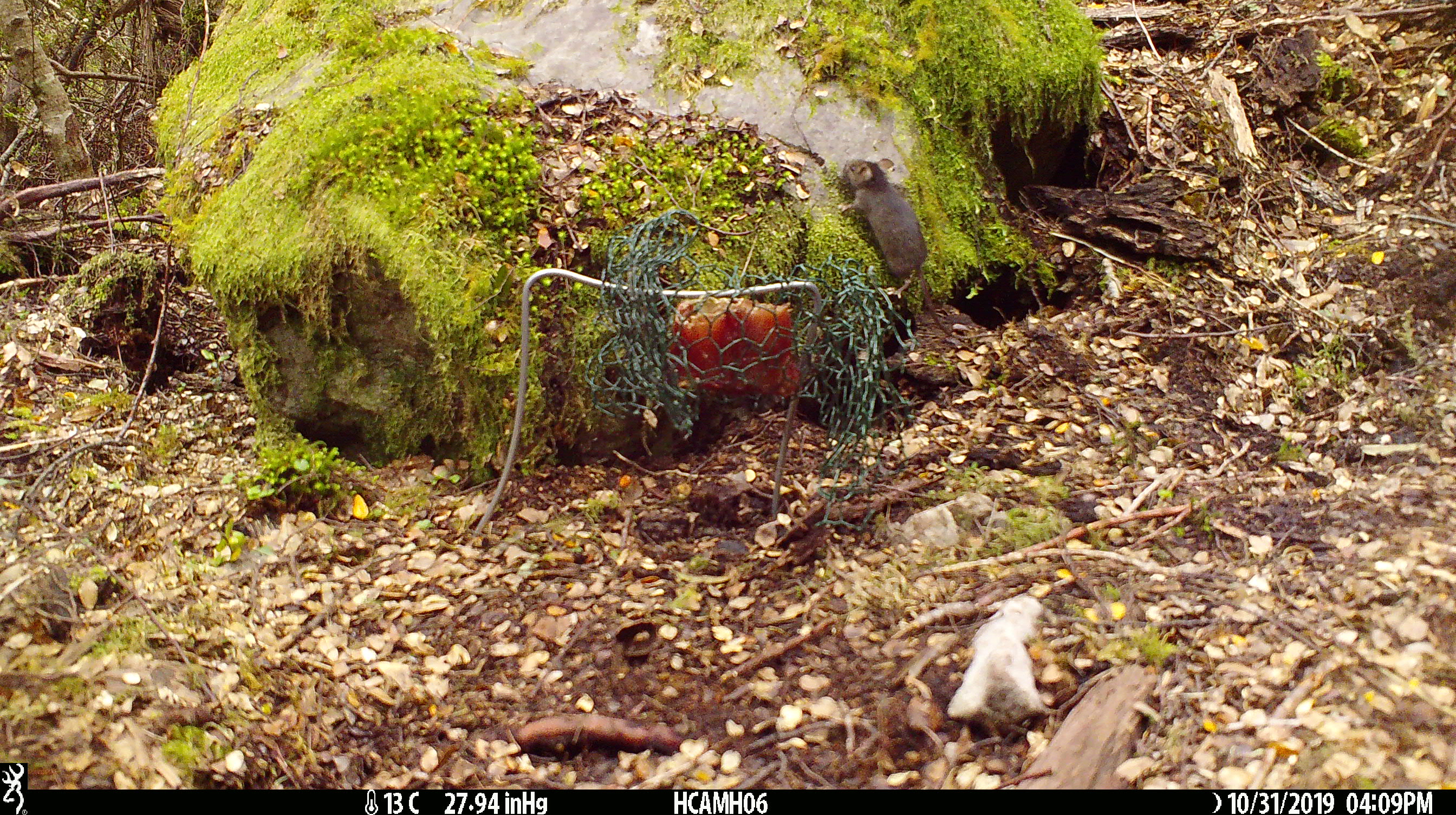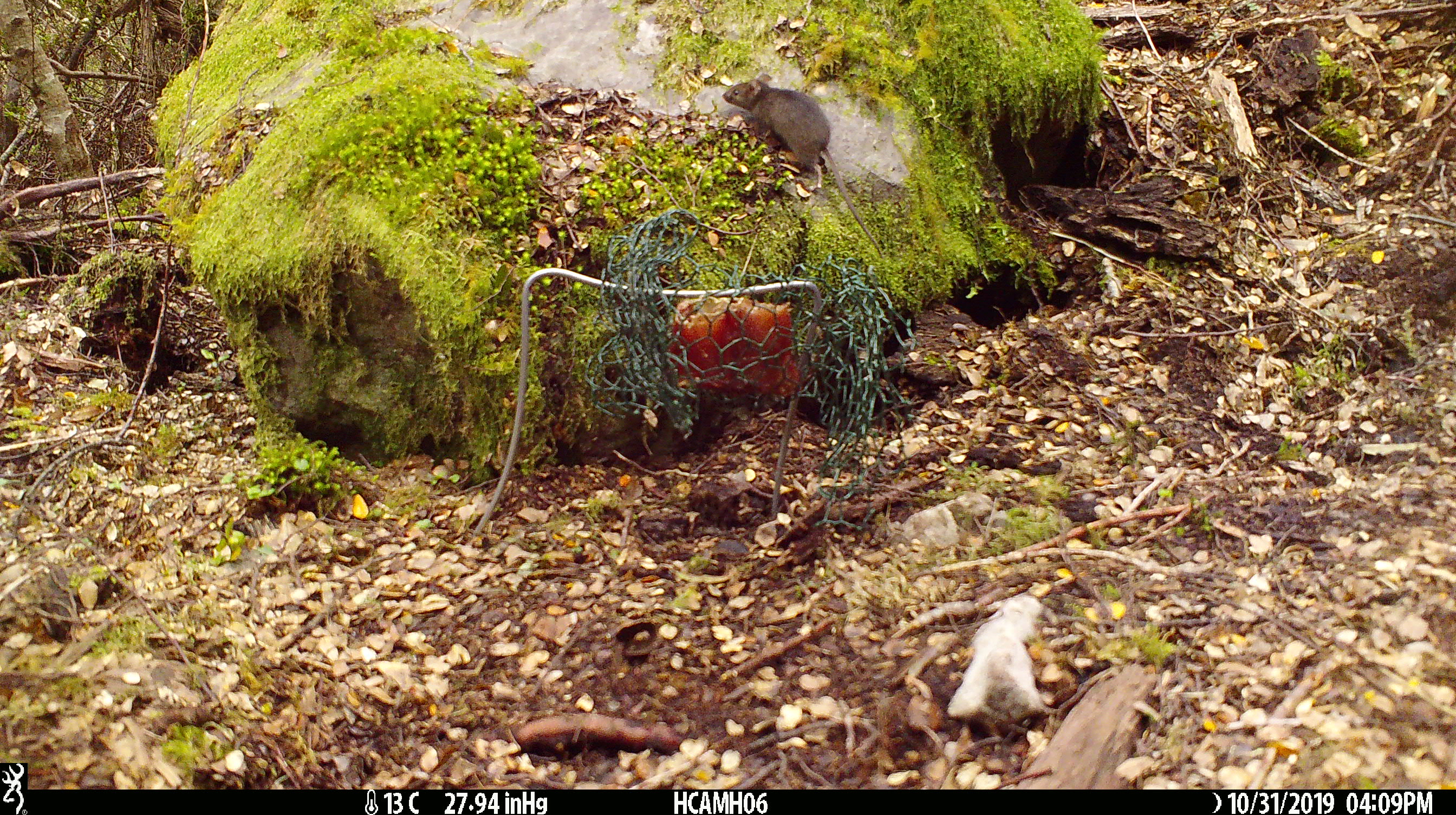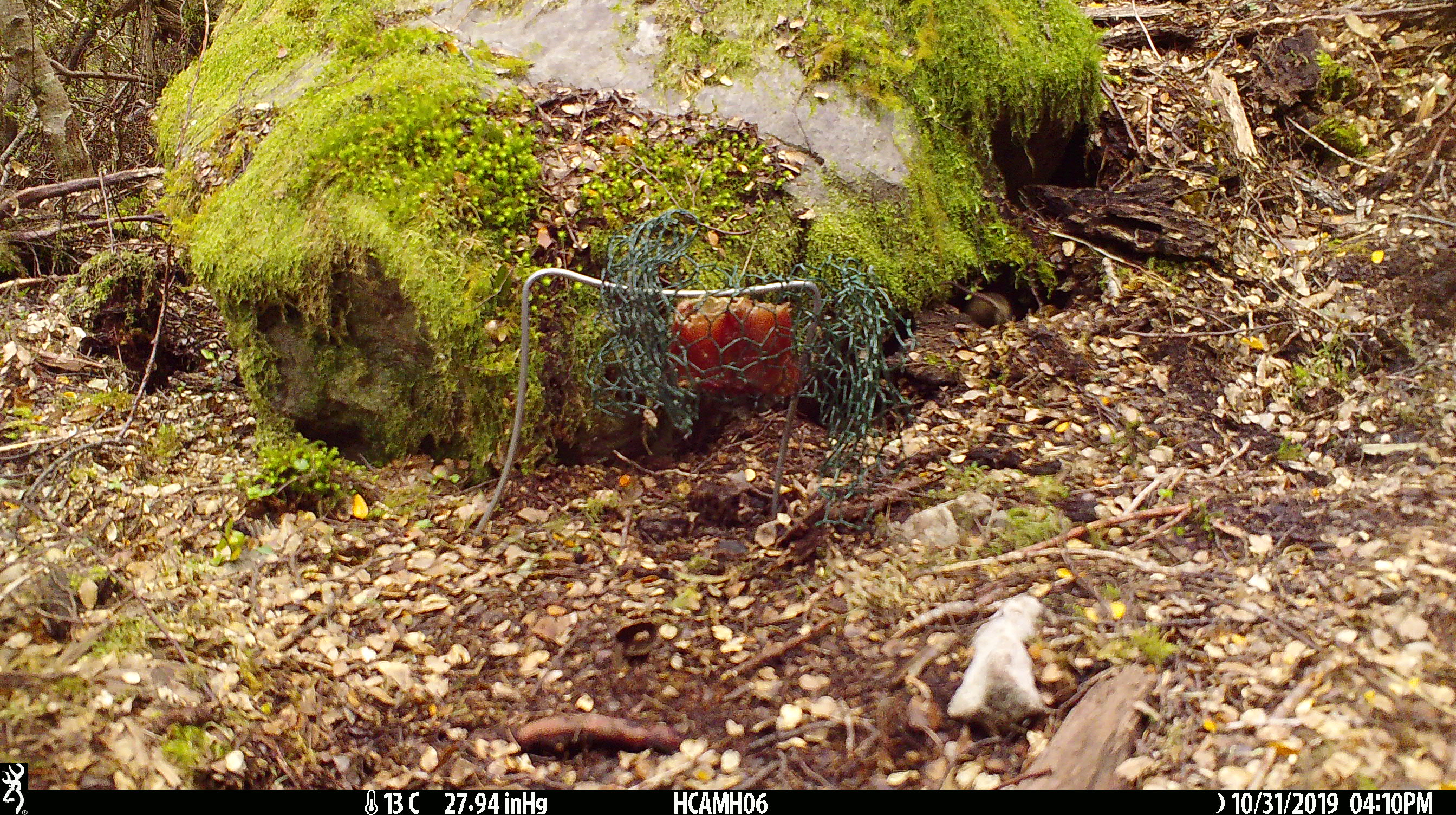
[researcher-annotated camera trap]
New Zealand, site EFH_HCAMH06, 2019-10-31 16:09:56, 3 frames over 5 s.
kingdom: Animalia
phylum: Chordata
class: Mammalia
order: Rodentia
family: Muridae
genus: Mus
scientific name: Mus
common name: mouse